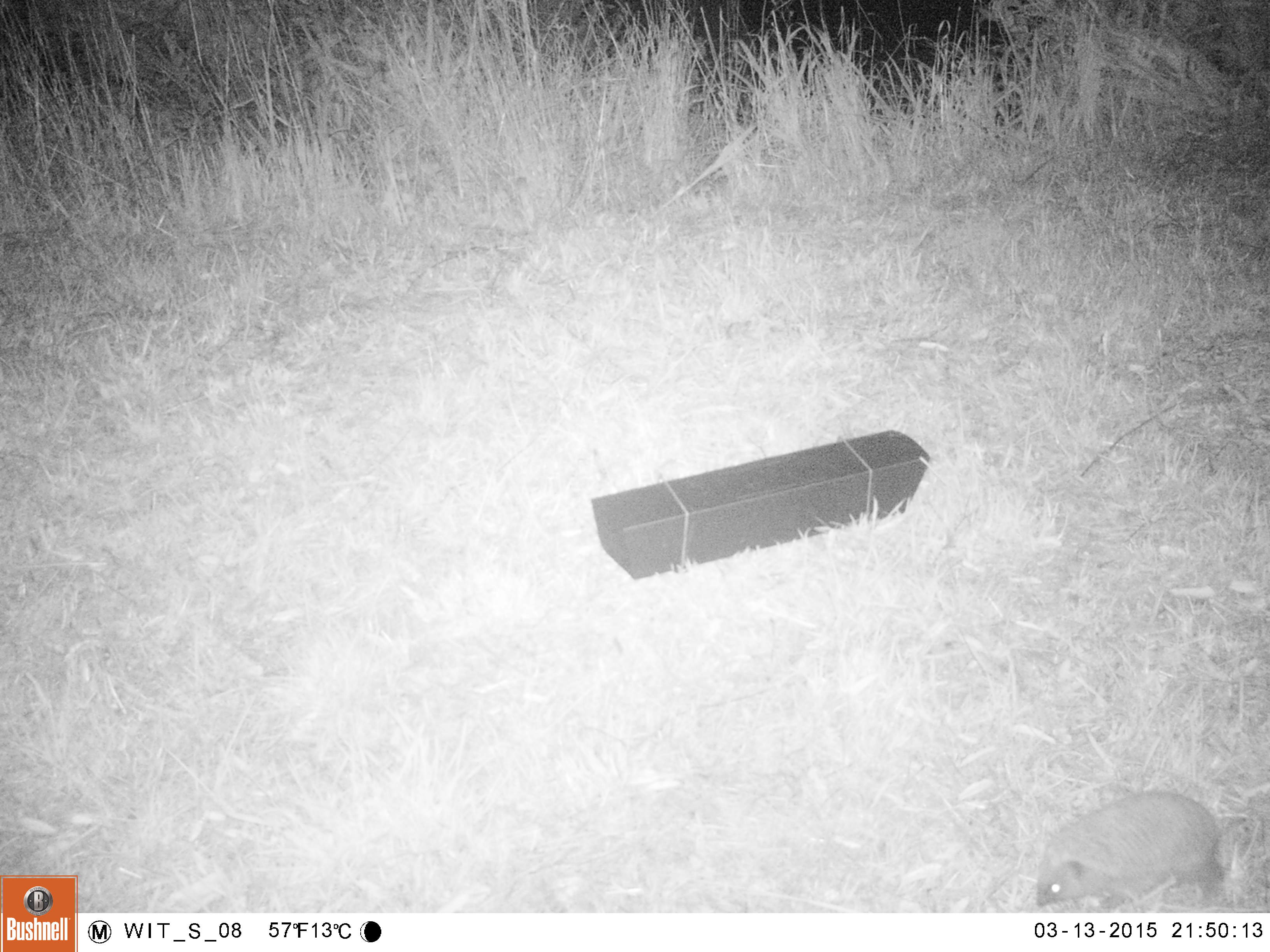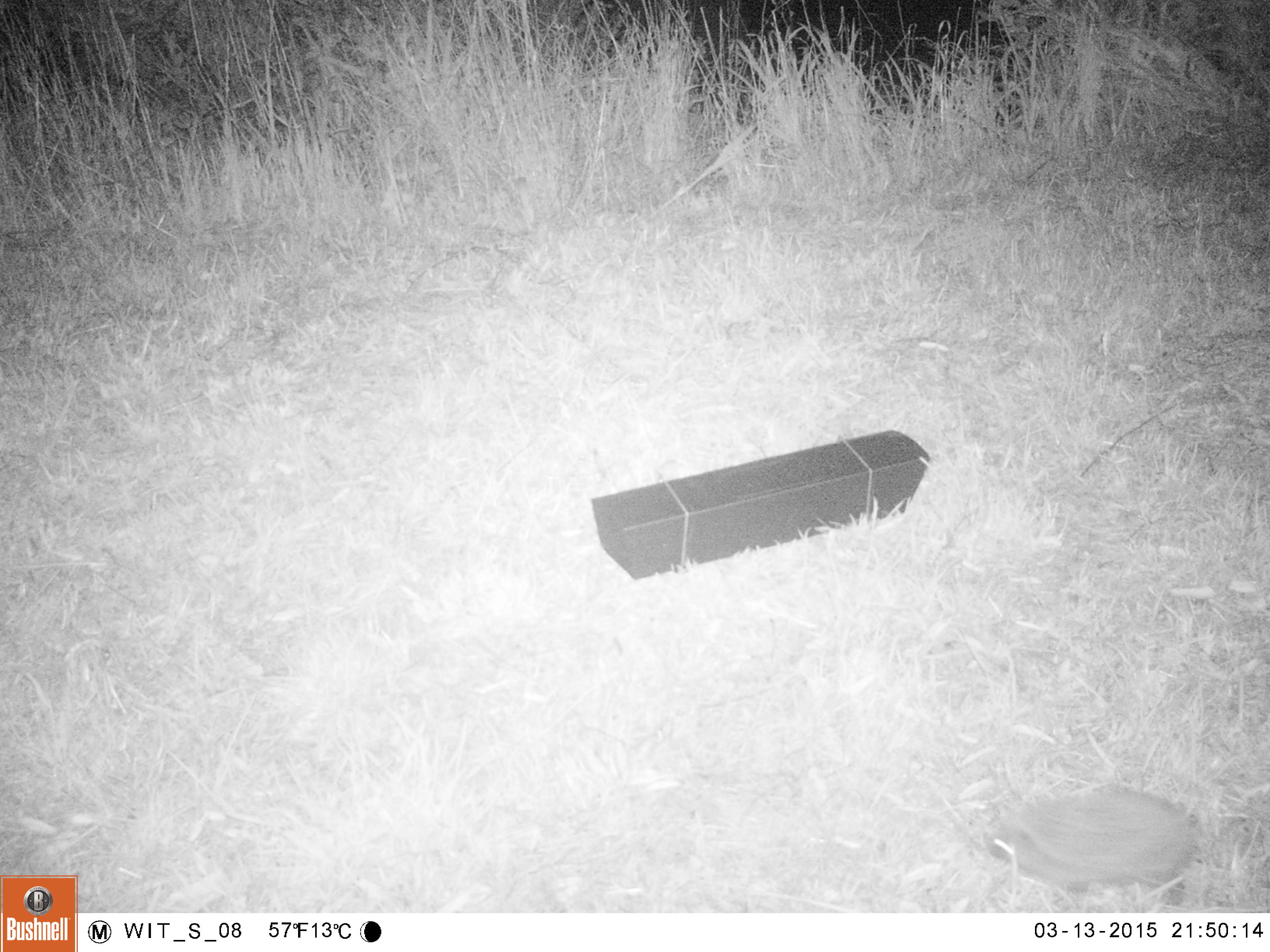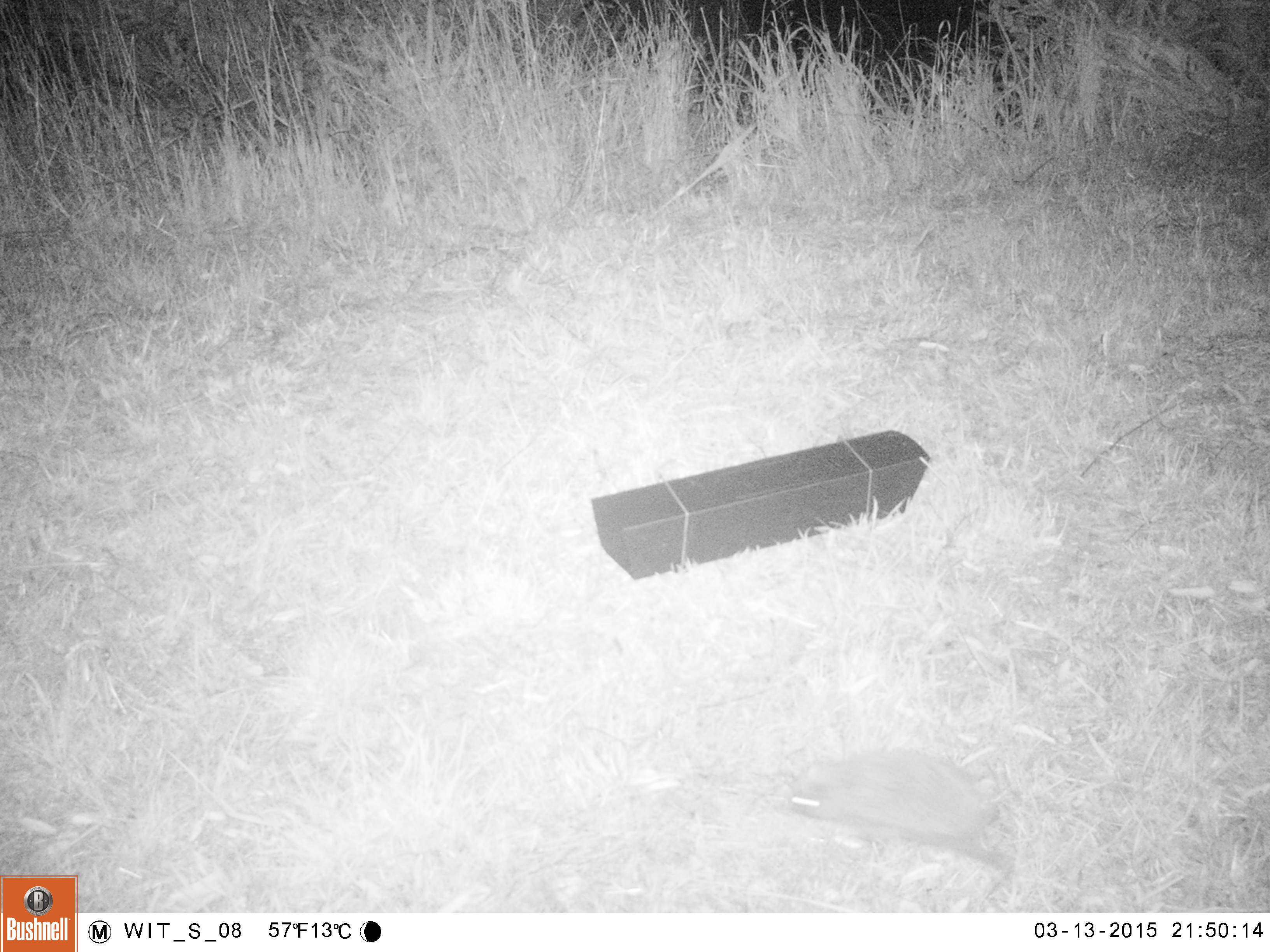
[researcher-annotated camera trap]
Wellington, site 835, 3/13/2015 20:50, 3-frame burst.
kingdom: Animalia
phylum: Chordata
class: Mammalia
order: Eulipotyphla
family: Erinaceidae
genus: Erinaceus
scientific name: Erinaceus europaeus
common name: hedgehog